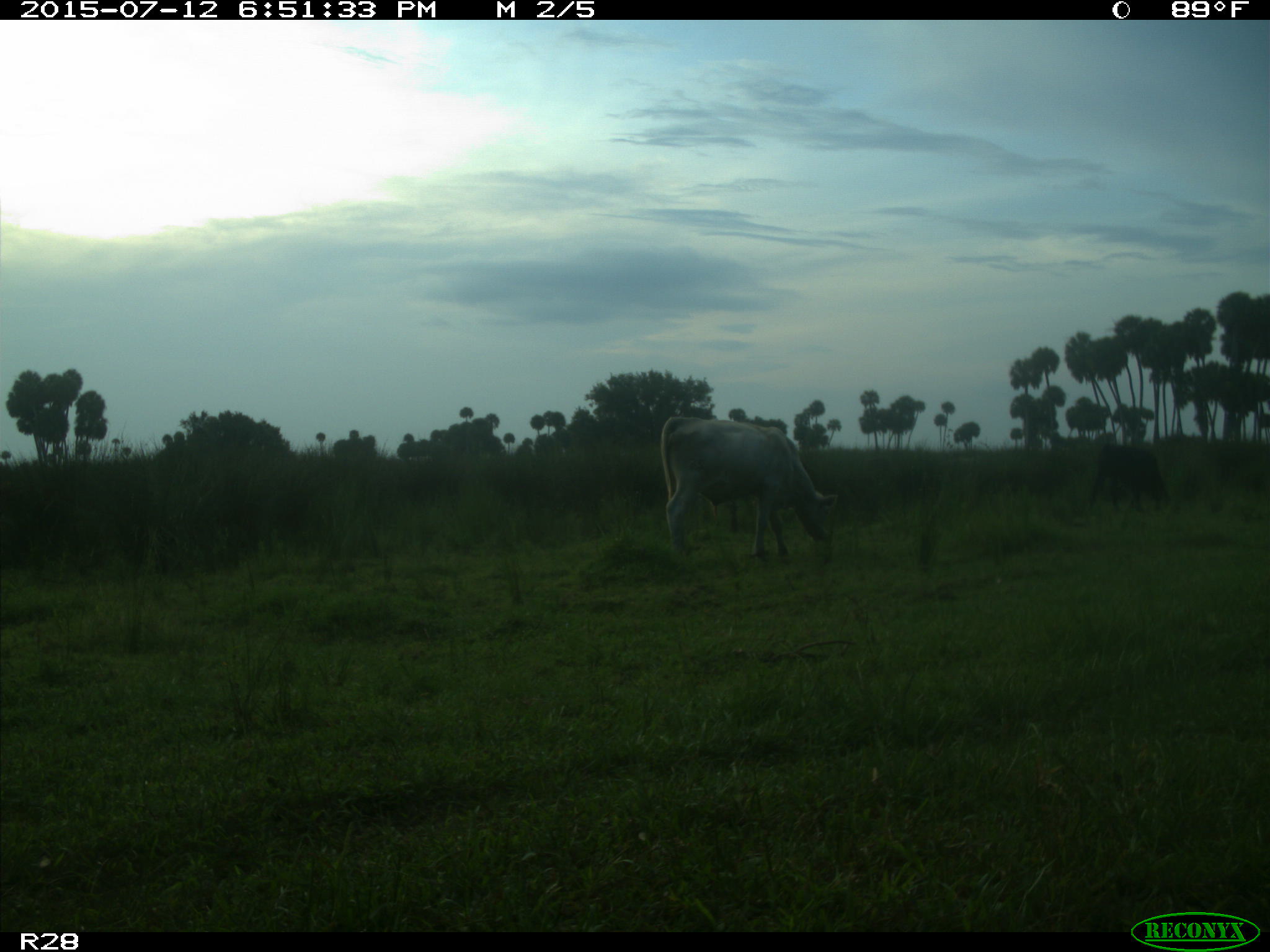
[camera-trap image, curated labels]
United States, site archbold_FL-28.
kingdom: Animalia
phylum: Chordata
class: Mammalia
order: Artiodactyla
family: Bovidae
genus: Bos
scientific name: Bos taurus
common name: domestic cow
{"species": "Bos taurus (domestic cow)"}